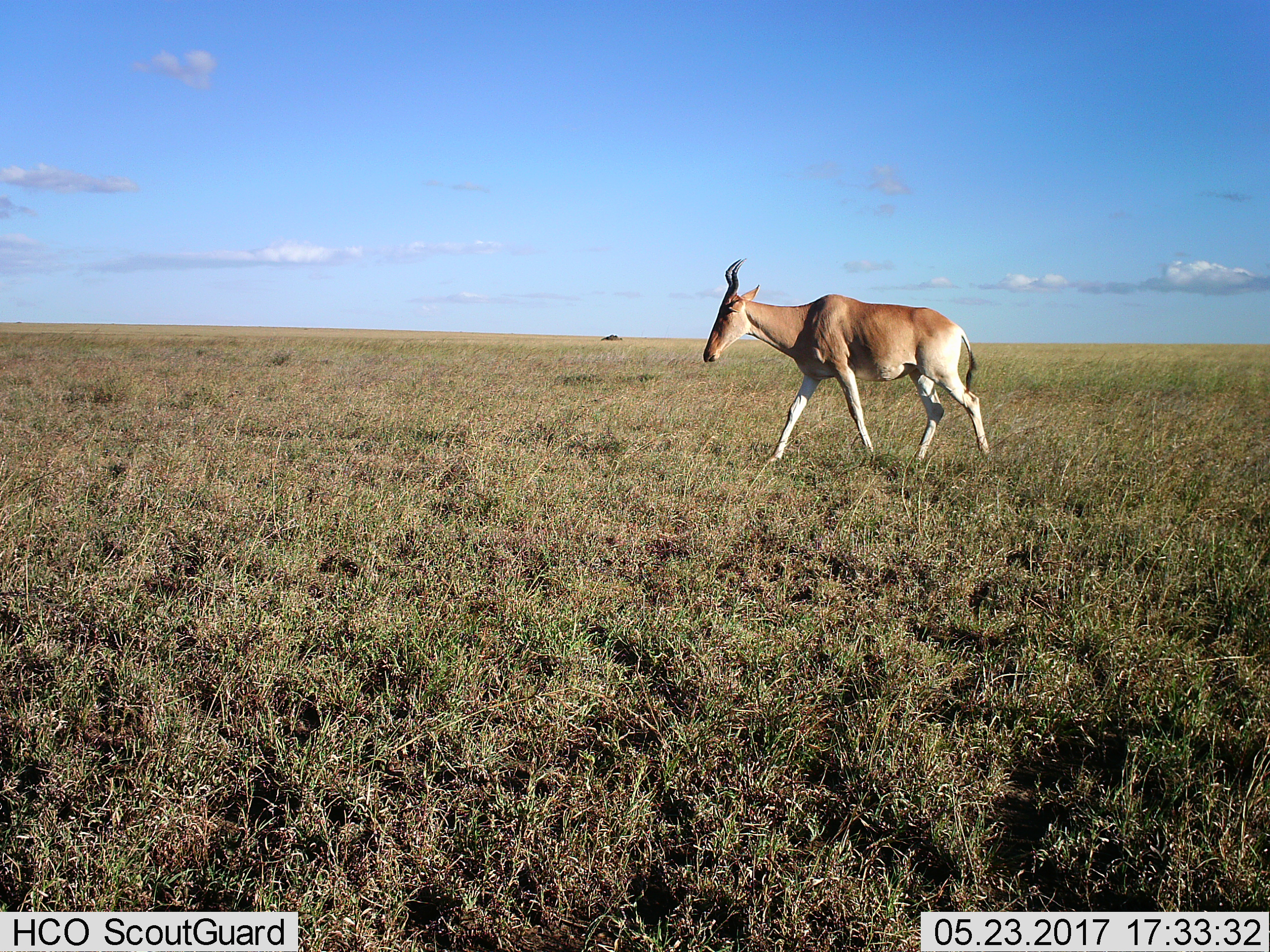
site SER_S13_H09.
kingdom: Animalia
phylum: Chordata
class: Mammalia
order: Artiodactyla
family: Bovidae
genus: Alcelaphus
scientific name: Alcelaphus buselaphus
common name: hartebeest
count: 1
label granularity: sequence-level